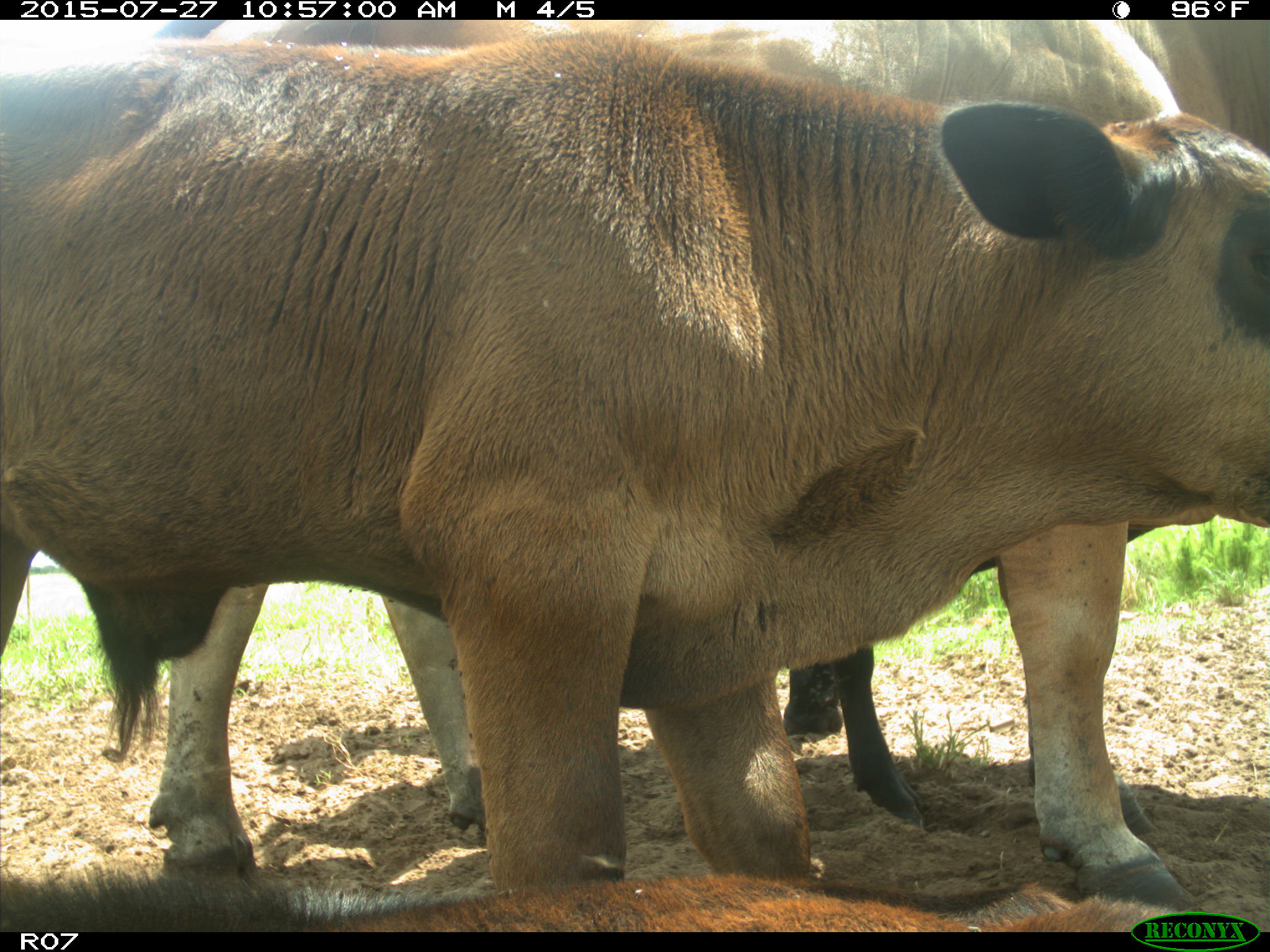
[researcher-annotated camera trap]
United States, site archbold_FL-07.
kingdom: Animalia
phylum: Chordata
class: Mammalia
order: Artiodactyla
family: Bovidae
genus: Bos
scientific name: Bos taurus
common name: domestic cow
Bos taurus (domestic cow).